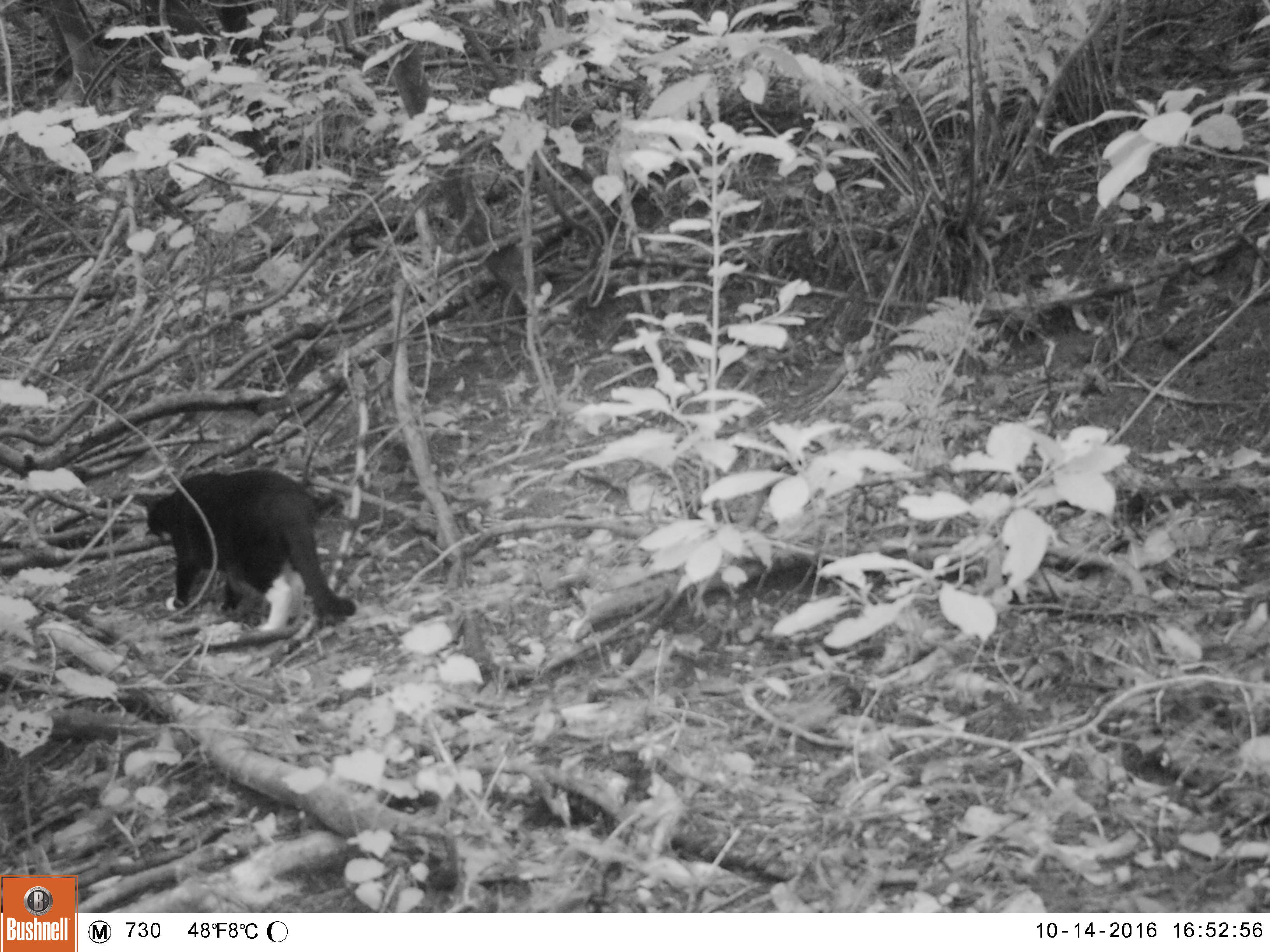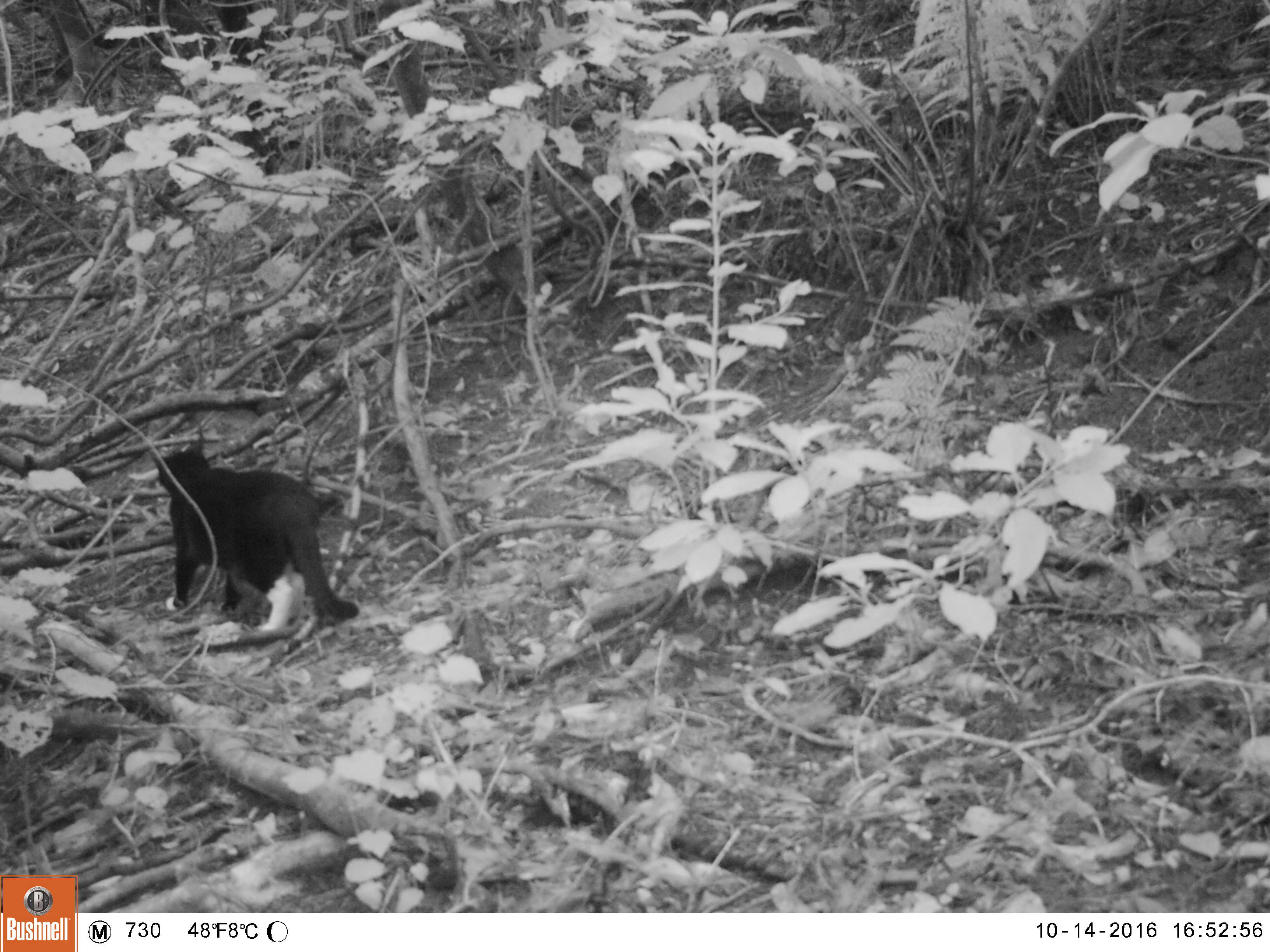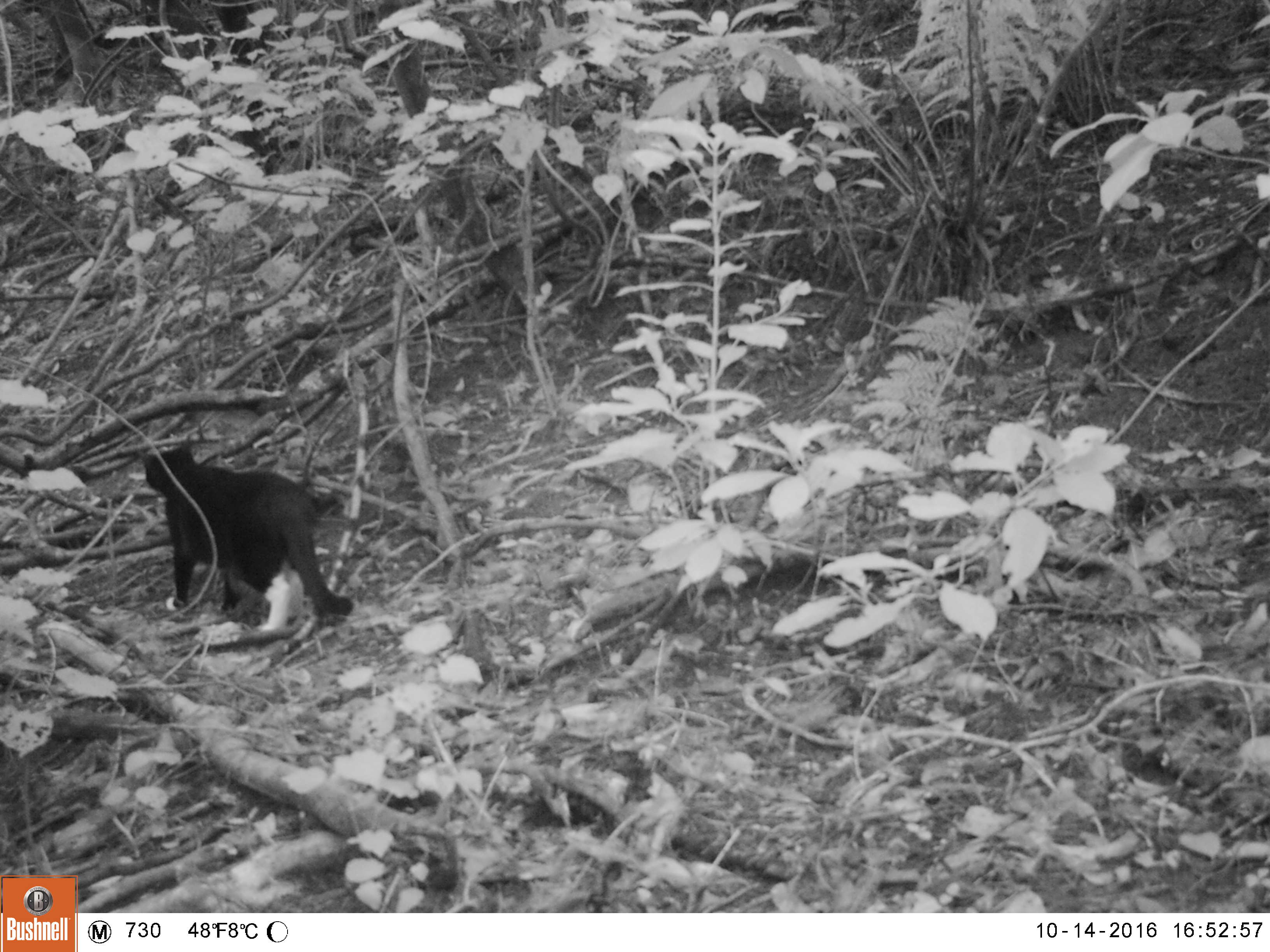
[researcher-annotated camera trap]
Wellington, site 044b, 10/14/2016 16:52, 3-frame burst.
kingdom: Animalia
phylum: Chordata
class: Mammalia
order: Carnivora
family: Felidae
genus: Felis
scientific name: Felis catus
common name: cat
Cat (Felis catus).